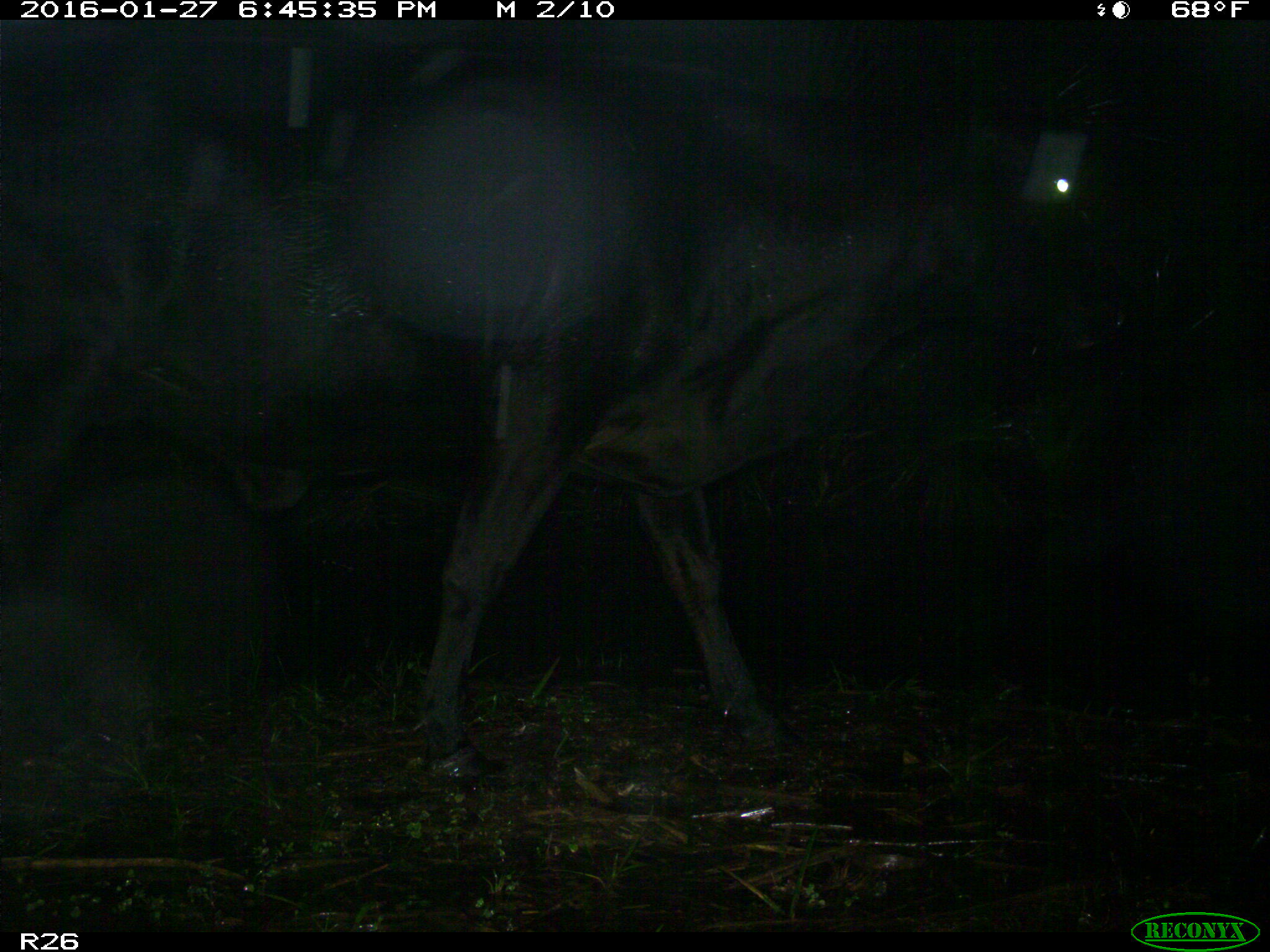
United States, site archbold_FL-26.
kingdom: Animalia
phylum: Chordata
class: Mammalia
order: Artiodactyla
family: Bovidae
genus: Bos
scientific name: Bos taurus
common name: domestic cow